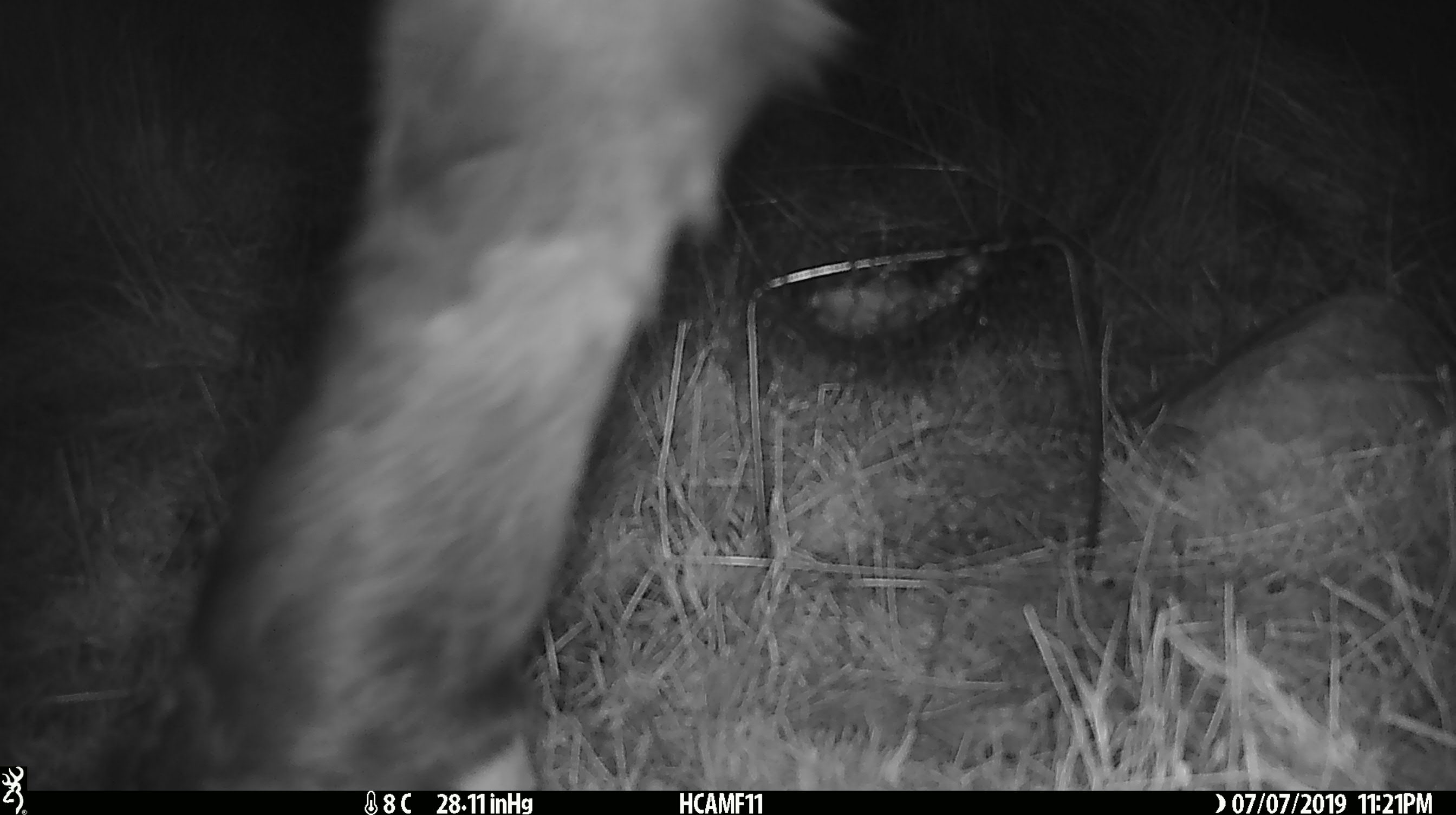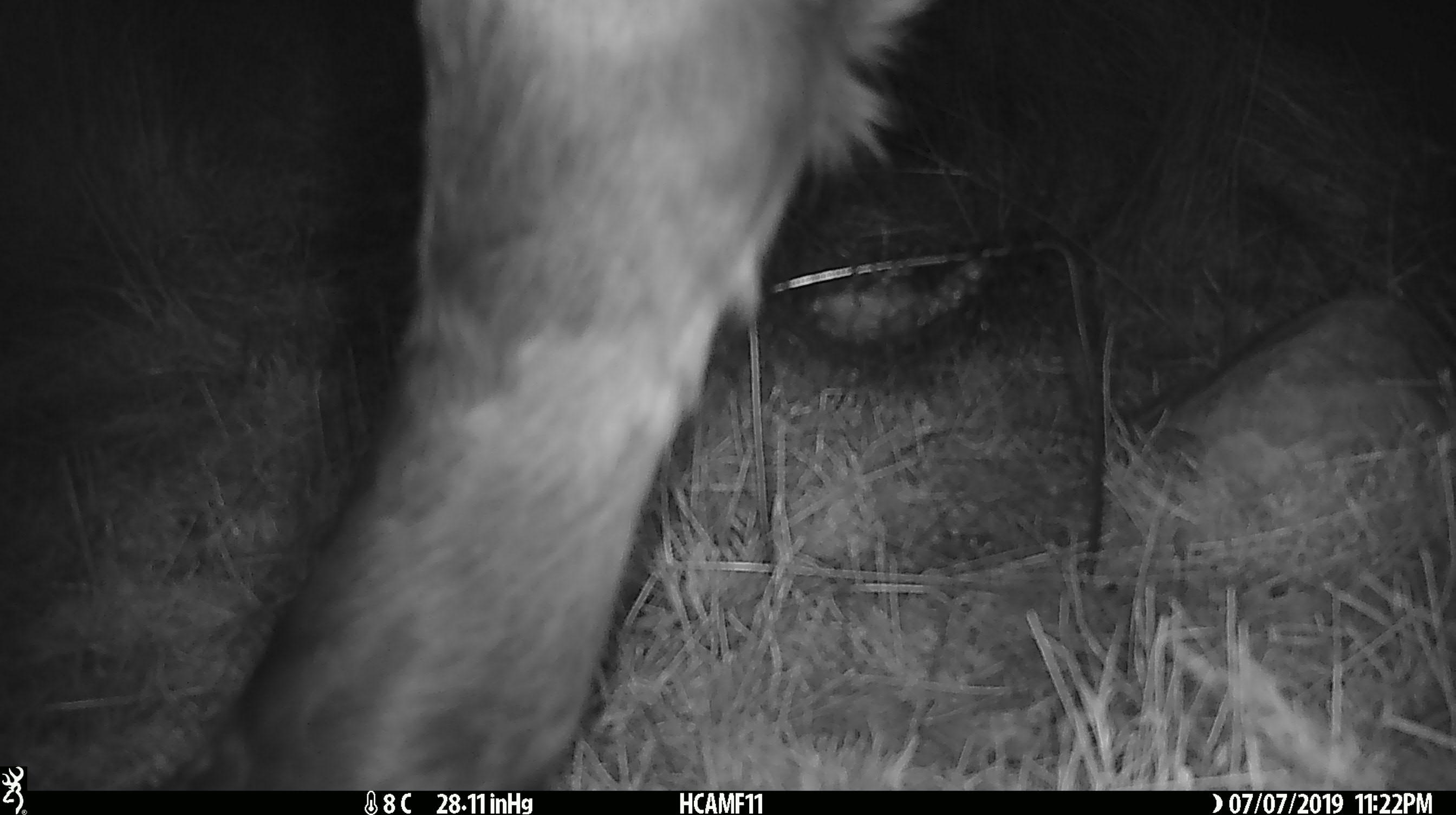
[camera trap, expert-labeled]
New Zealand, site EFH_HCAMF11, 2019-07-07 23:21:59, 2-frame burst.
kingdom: Animalia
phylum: Chordata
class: Mammalia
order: Artiodactyla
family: Bovidae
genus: Bos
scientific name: Bos taurus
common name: domestic cow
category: cow